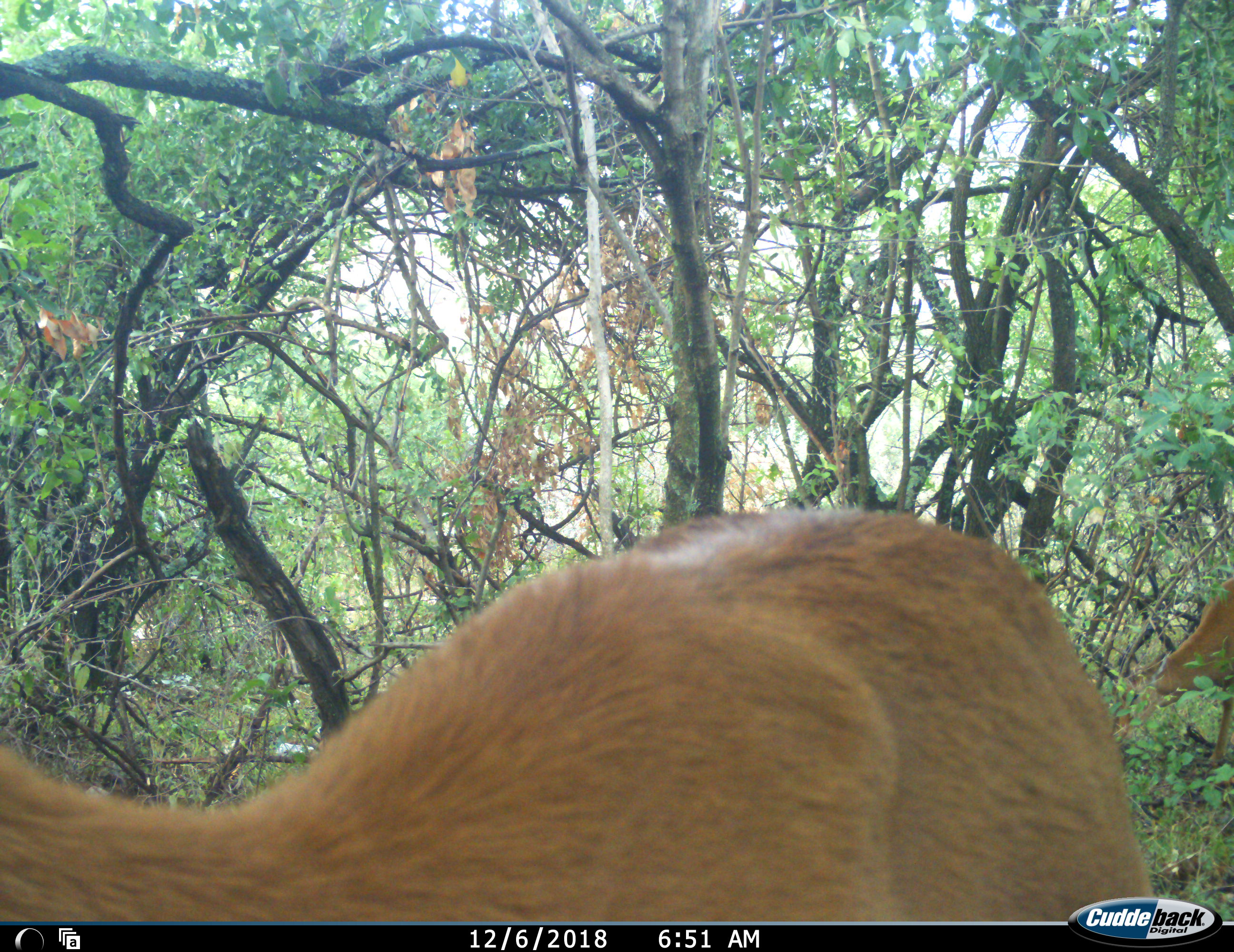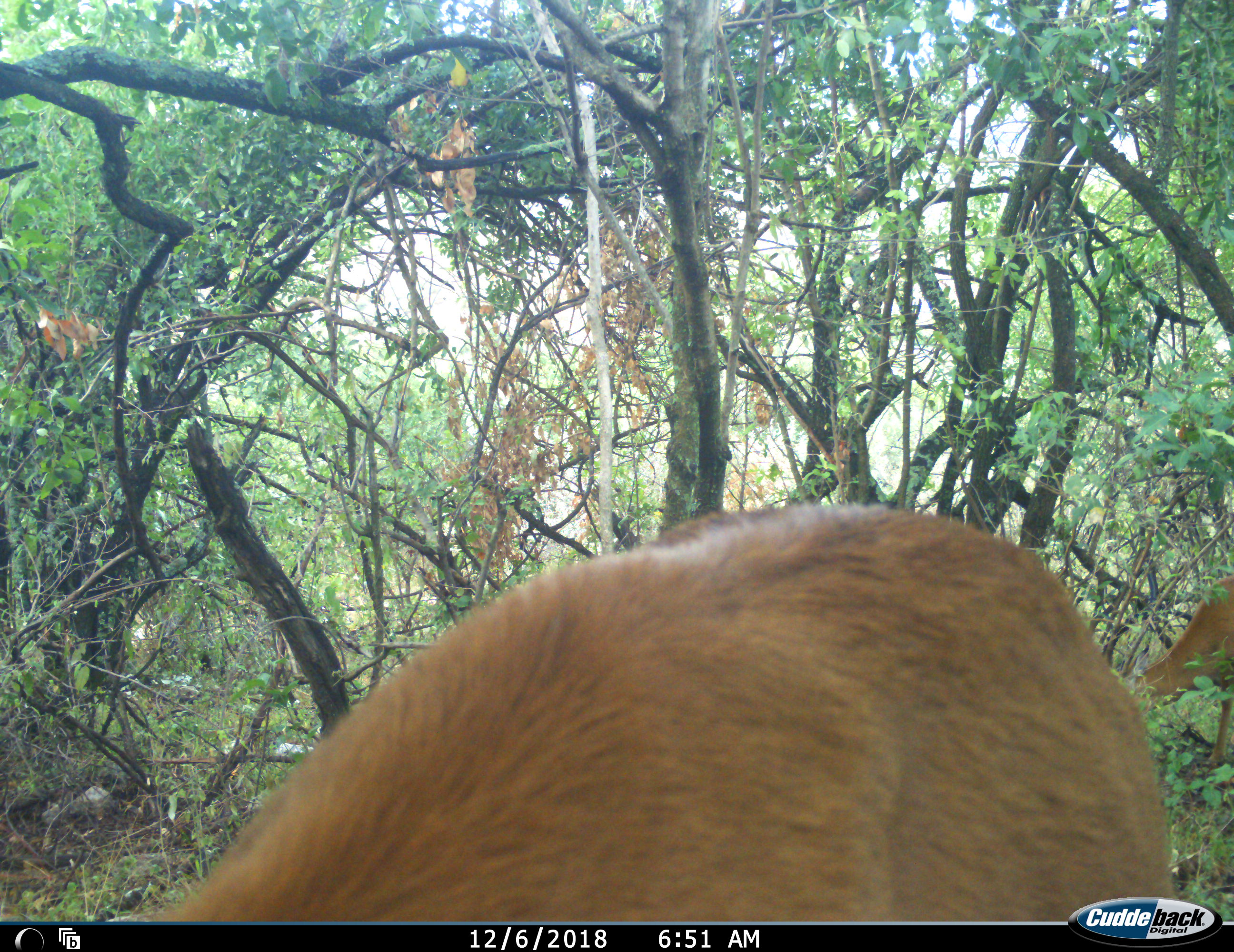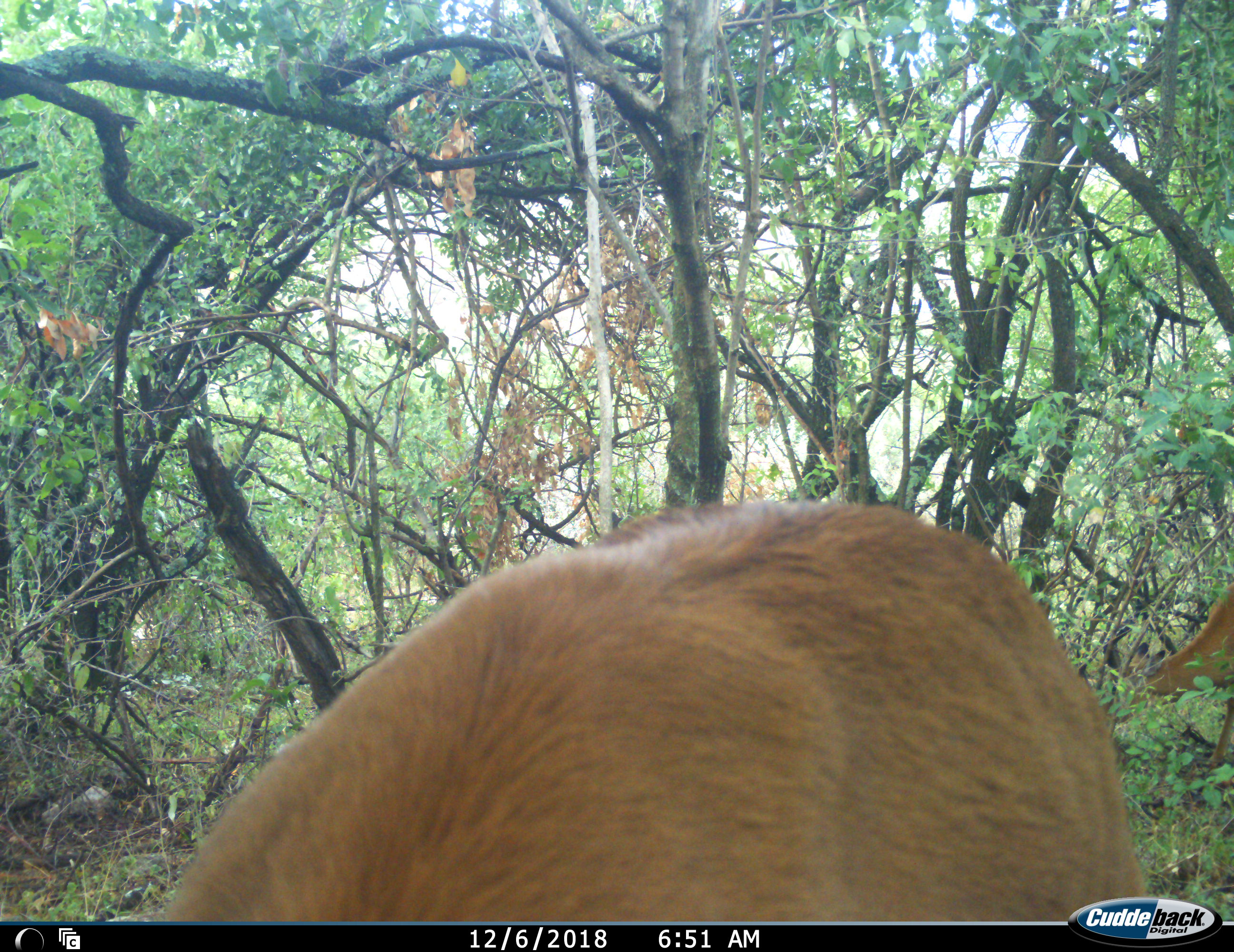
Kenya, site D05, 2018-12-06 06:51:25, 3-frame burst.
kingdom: Animalia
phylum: Chordata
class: Mammalia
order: Artiodactyla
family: Bovidae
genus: Aepyceros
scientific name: Aepyceros melampus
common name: impala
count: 2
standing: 40%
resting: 0%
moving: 0%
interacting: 0%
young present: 0%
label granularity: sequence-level